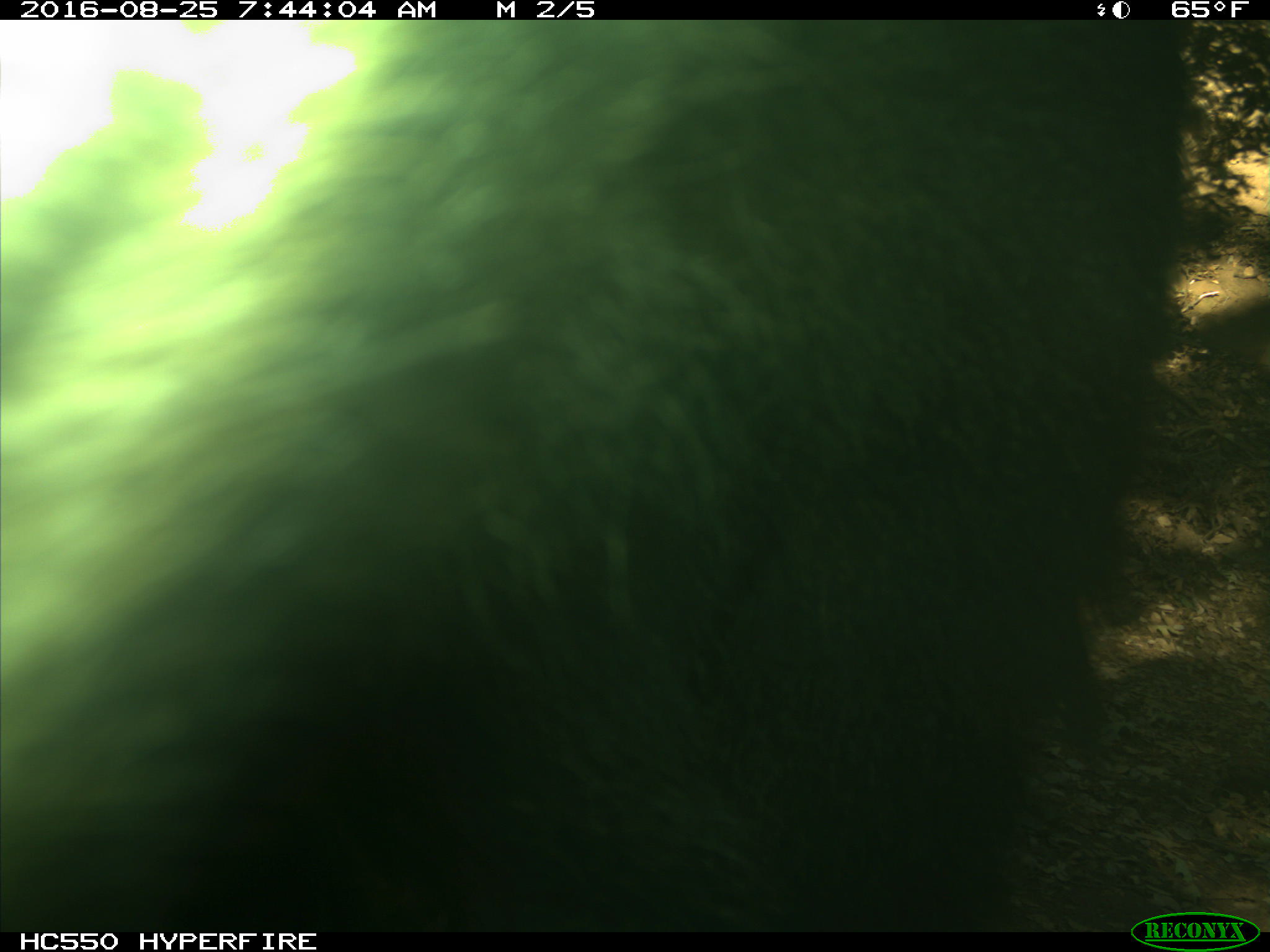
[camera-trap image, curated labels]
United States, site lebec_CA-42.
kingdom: Animalia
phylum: Chordata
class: Mammalia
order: Carnivora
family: Ursidae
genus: Ursus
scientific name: Ursus americanus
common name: american black bear